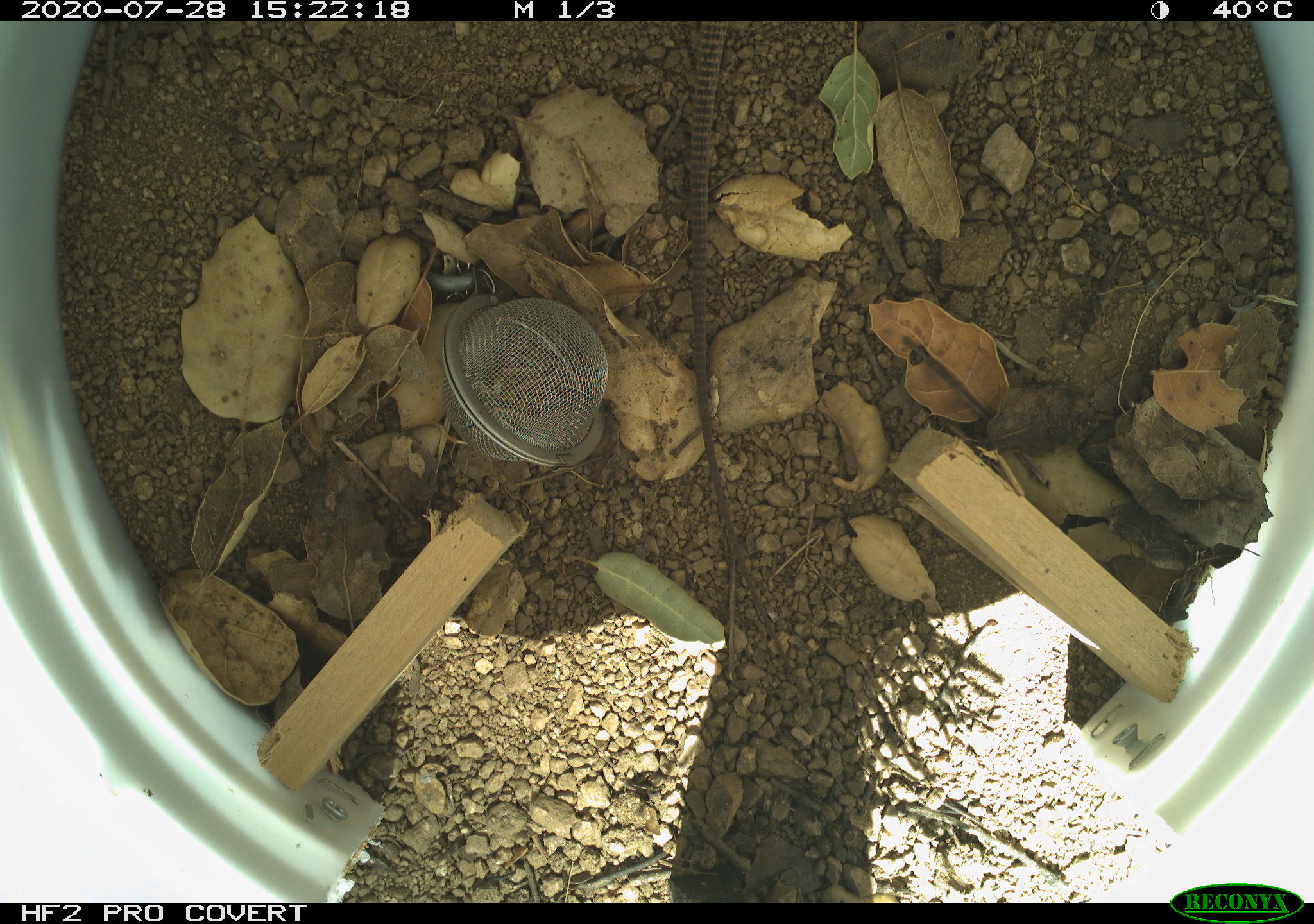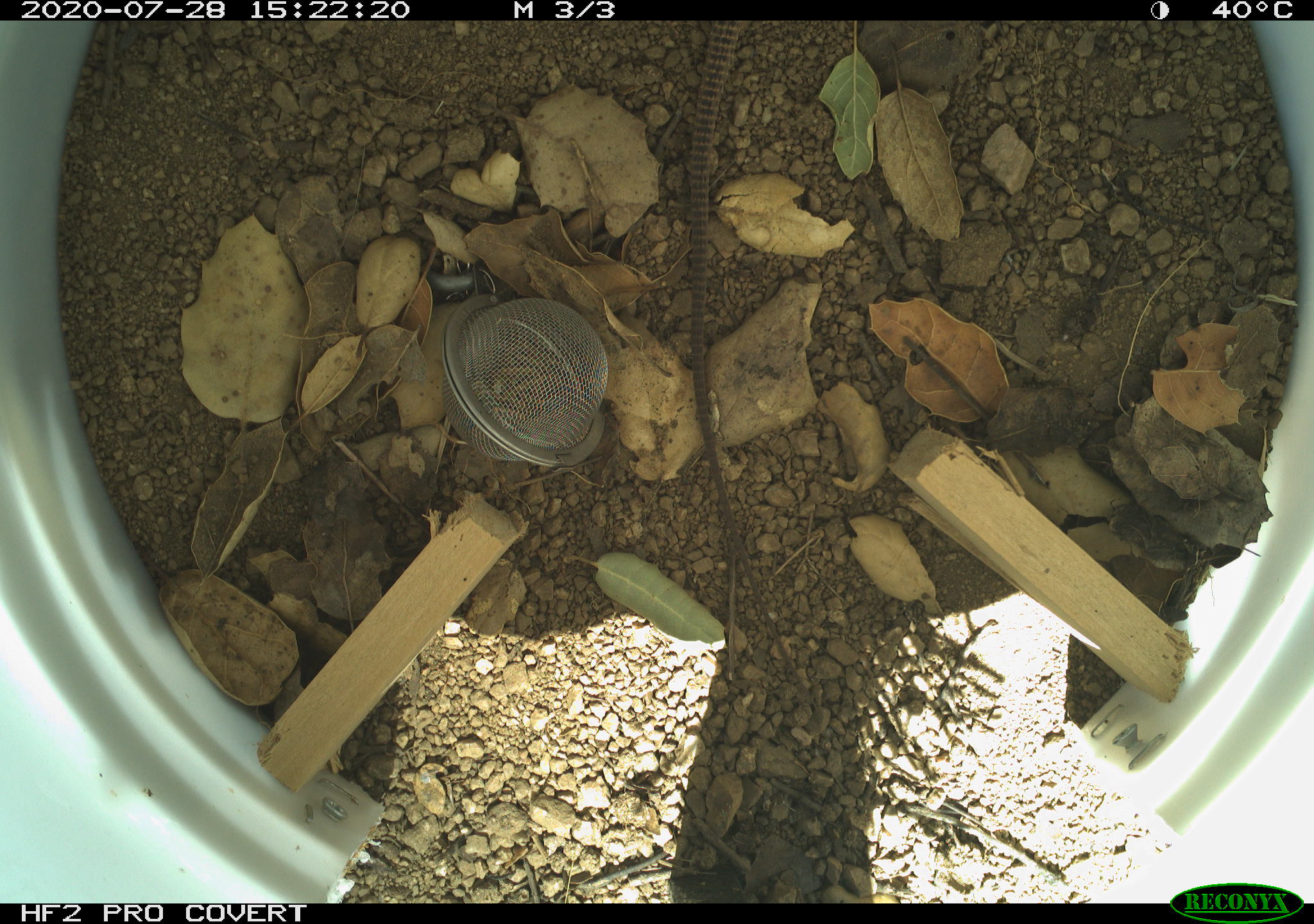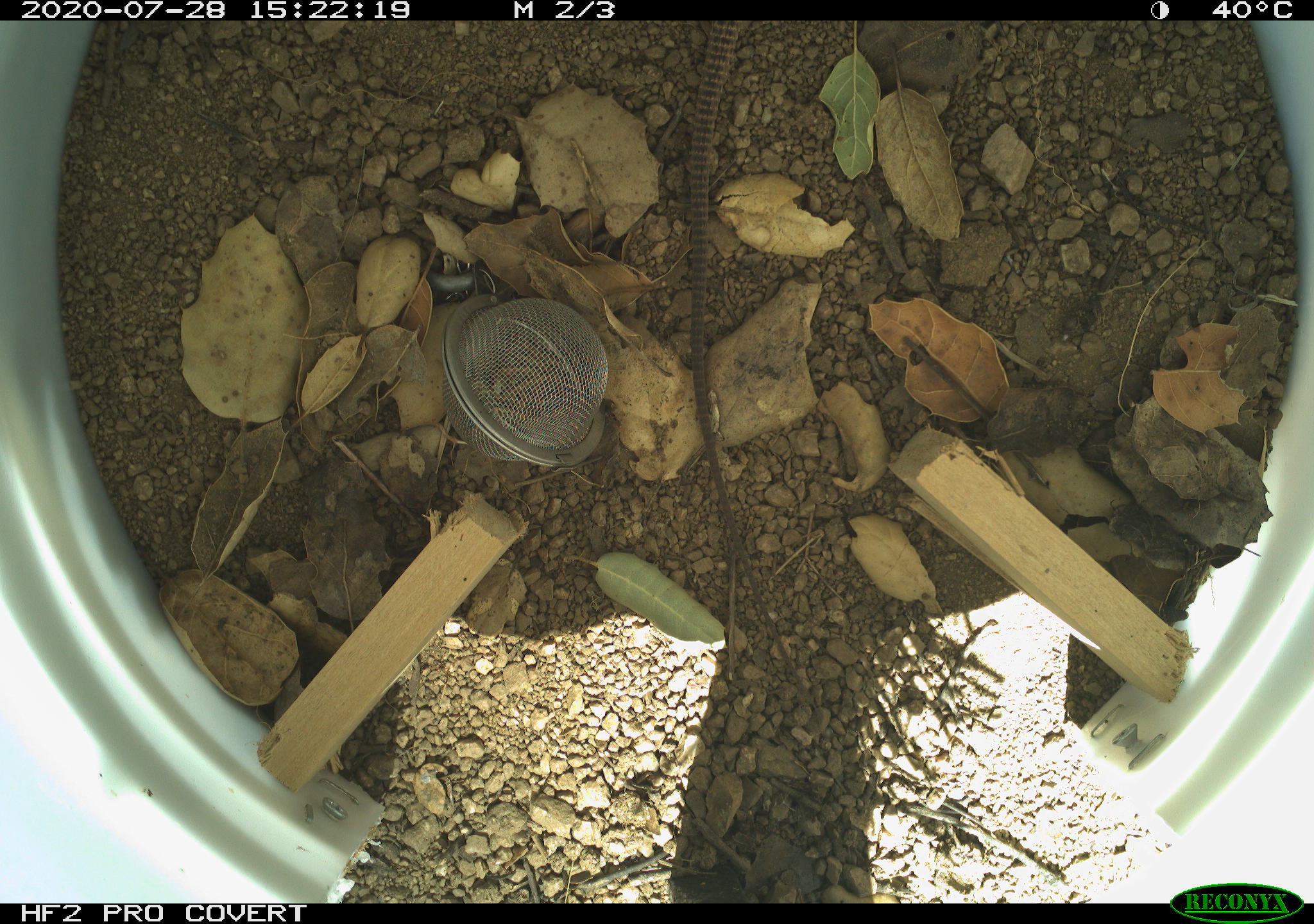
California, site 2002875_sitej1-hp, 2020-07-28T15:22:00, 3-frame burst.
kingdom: Animalia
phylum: Chordata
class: Reptilia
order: Squamata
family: Teiidae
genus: Aspidoscelis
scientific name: Aspidoscelis tigris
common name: western whiptail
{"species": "western whiptail (Aspidoscelis tigris)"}